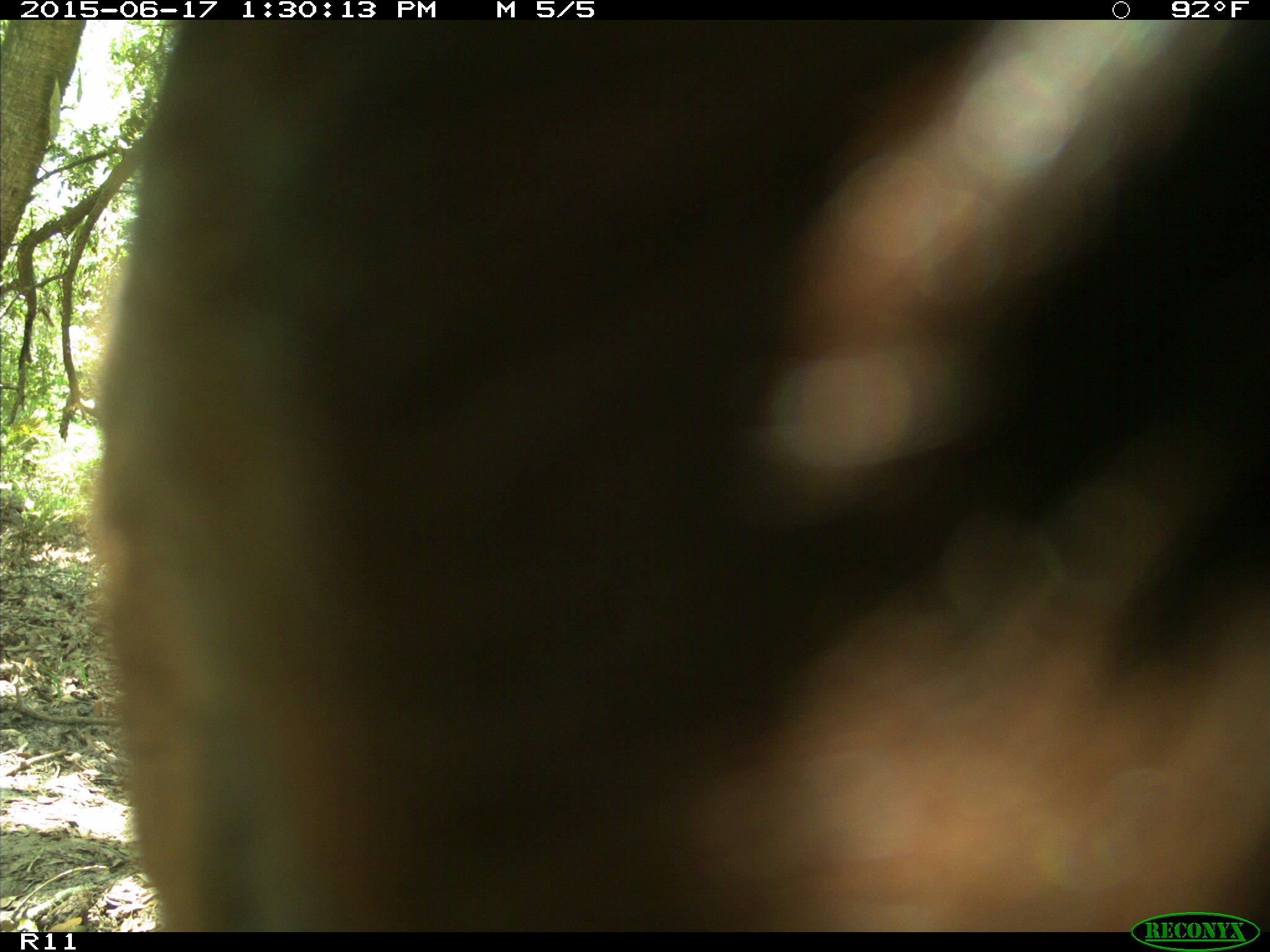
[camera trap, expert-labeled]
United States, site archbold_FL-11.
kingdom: Animalia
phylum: Chordata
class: Mammalia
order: Artiodactyla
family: Bovidae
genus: Bos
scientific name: Bos taurus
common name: domestic cow